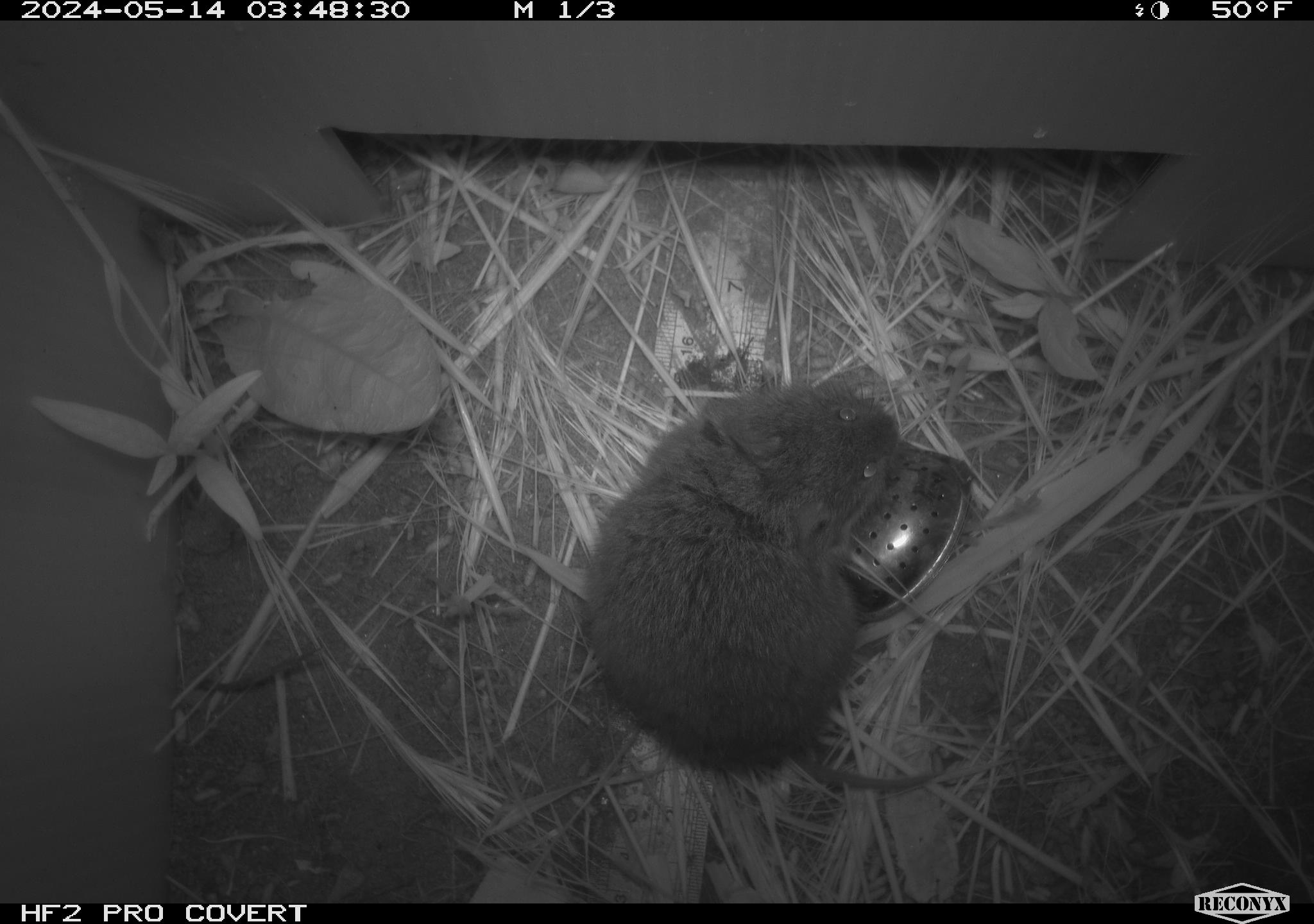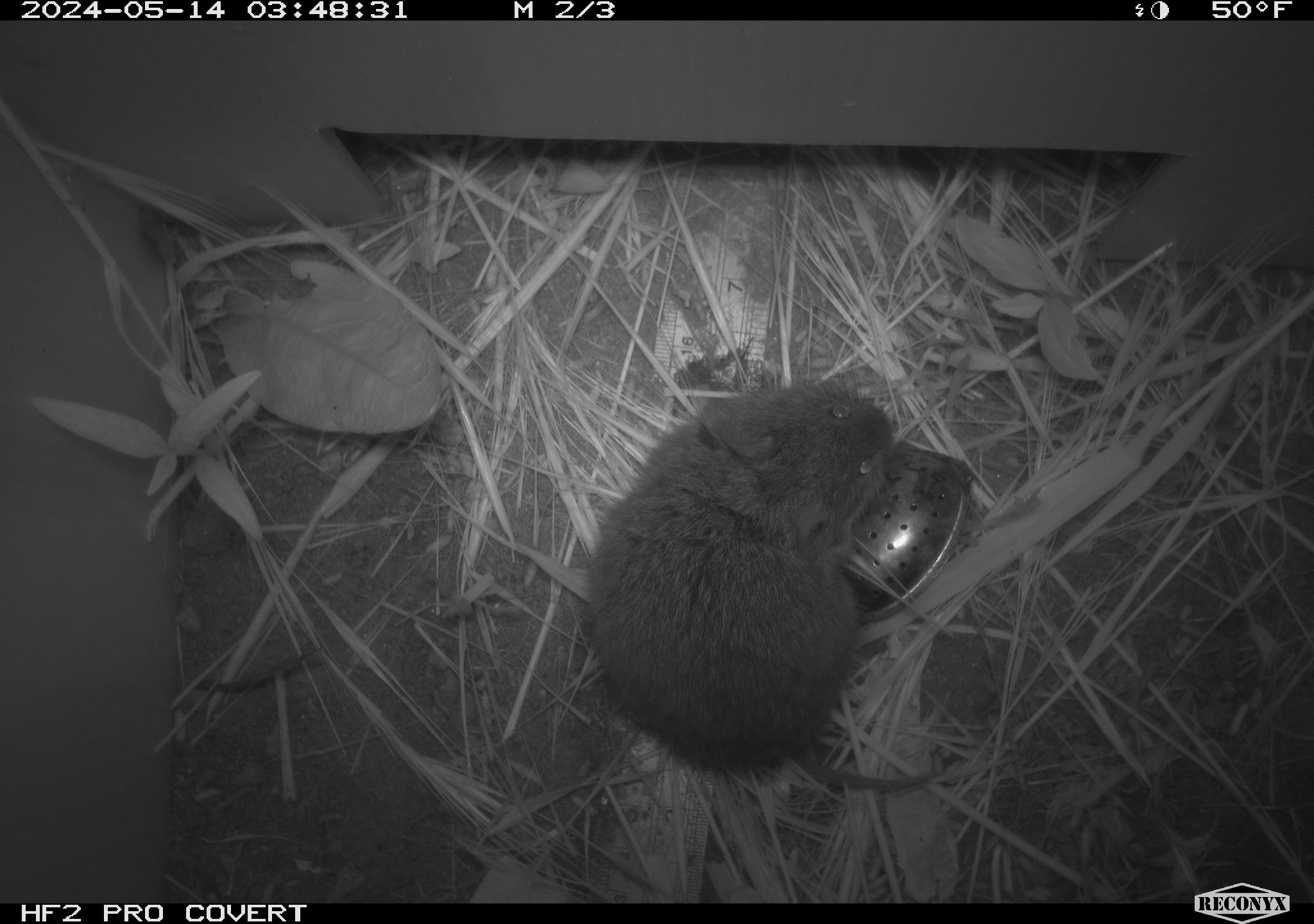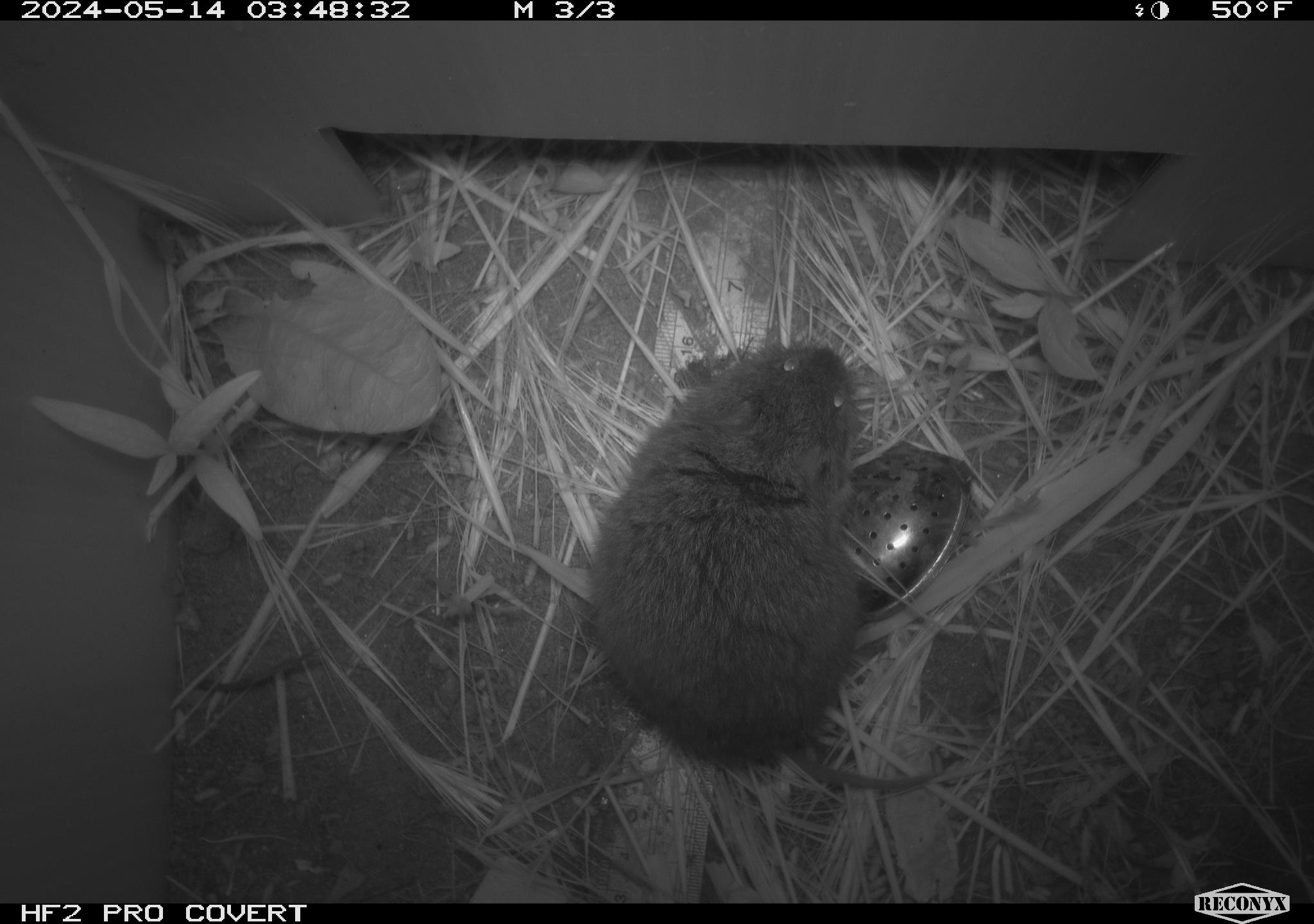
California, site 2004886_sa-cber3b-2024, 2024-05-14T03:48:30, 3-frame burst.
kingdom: Animalia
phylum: Chordata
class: Mammalia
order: Rodentia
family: Cricetidae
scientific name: Arvicolinae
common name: voles, lemmings, and muskrats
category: arvicolinae subfamily